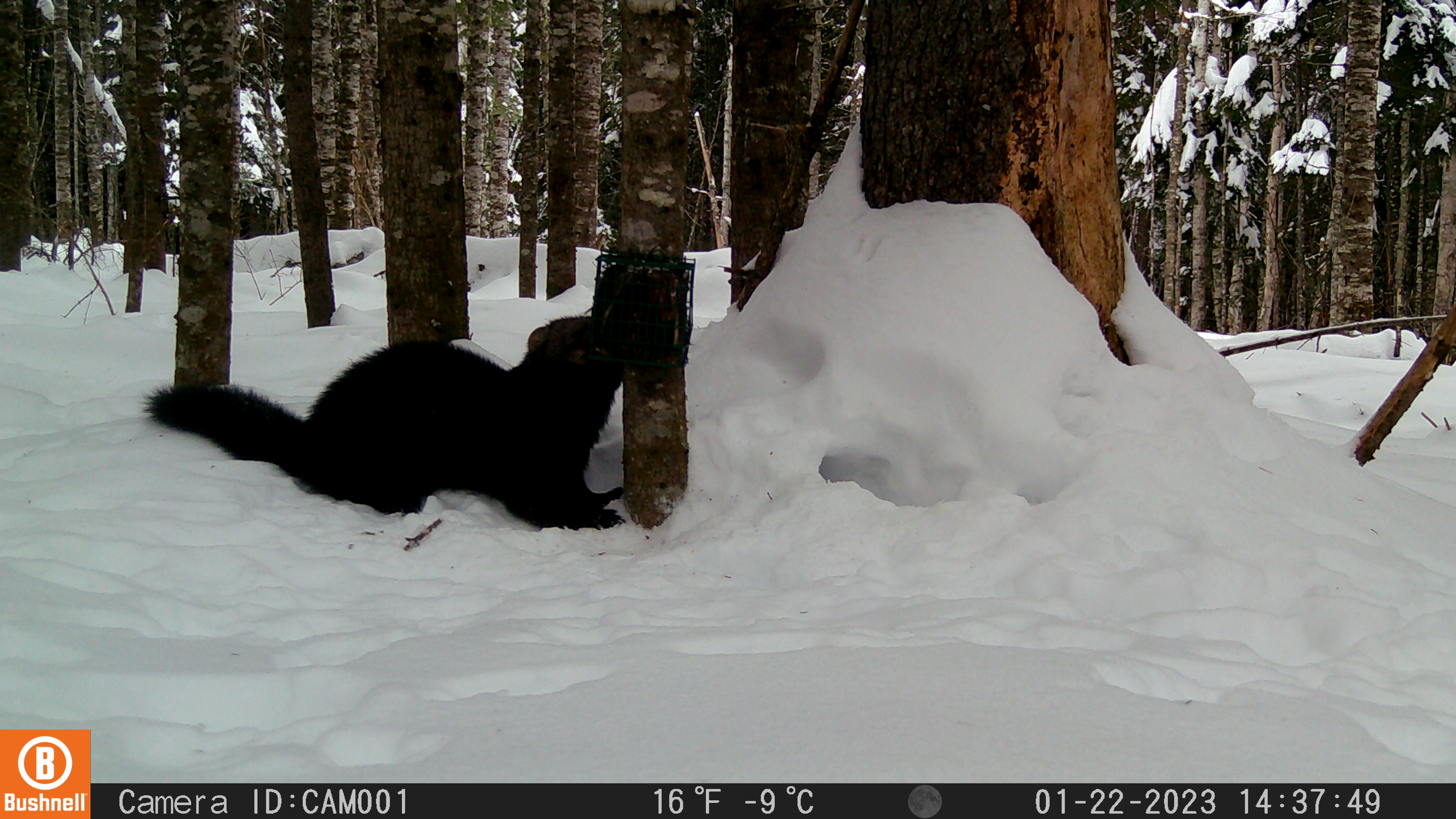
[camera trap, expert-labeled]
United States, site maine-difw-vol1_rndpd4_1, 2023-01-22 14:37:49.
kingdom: Animalia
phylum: Chordata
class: Mammalia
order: Carnivora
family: Mustelidae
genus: Pekania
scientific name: Pekania pennanti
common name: fisher